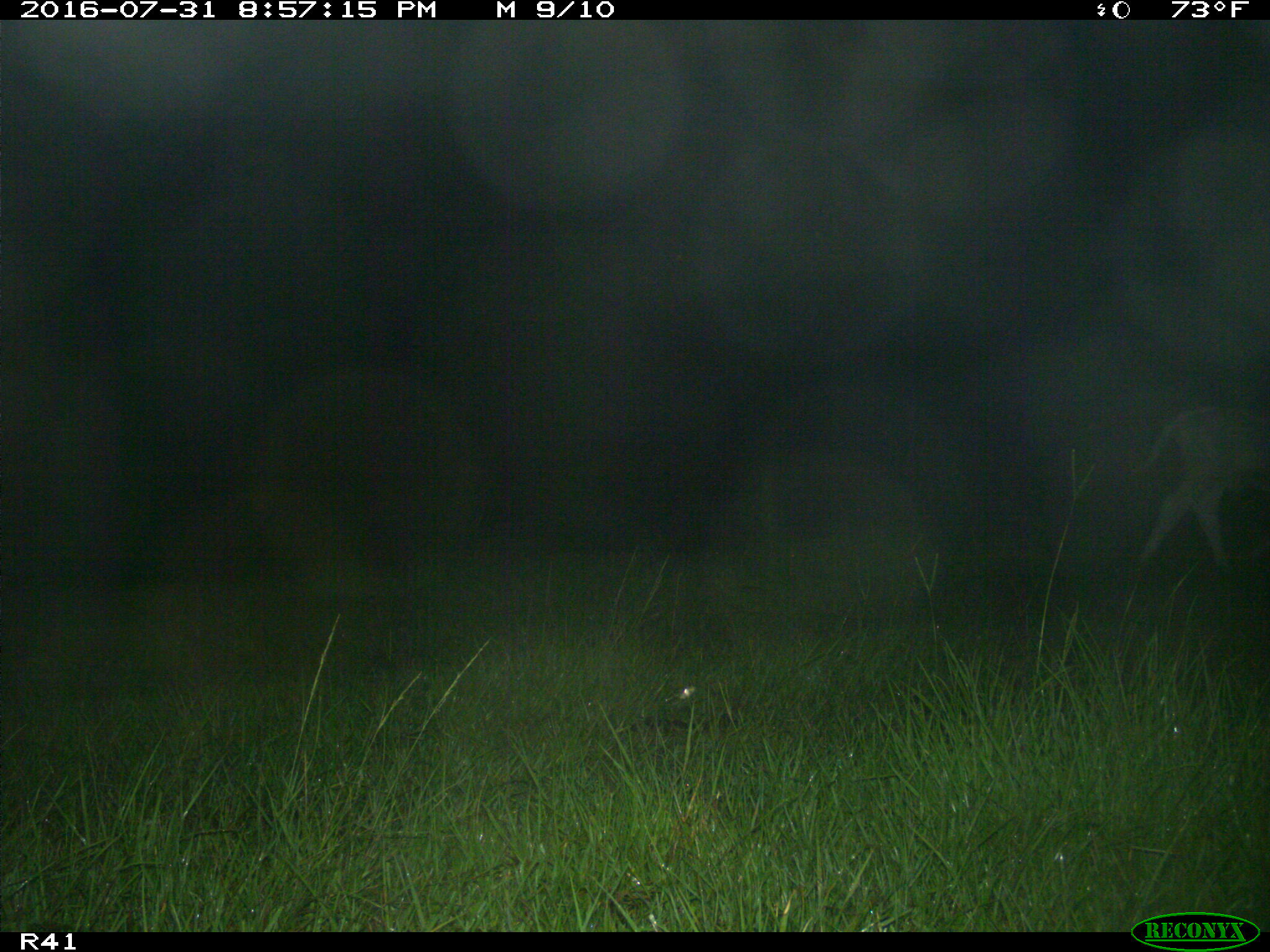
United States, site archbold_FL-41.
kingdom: Animalia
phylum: Chordata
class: Mammalia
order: Artiodactyla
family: Bovidae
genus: Bos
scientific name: Bos taurus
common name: domestic cow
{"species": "Bos taurus (domestic cow)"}